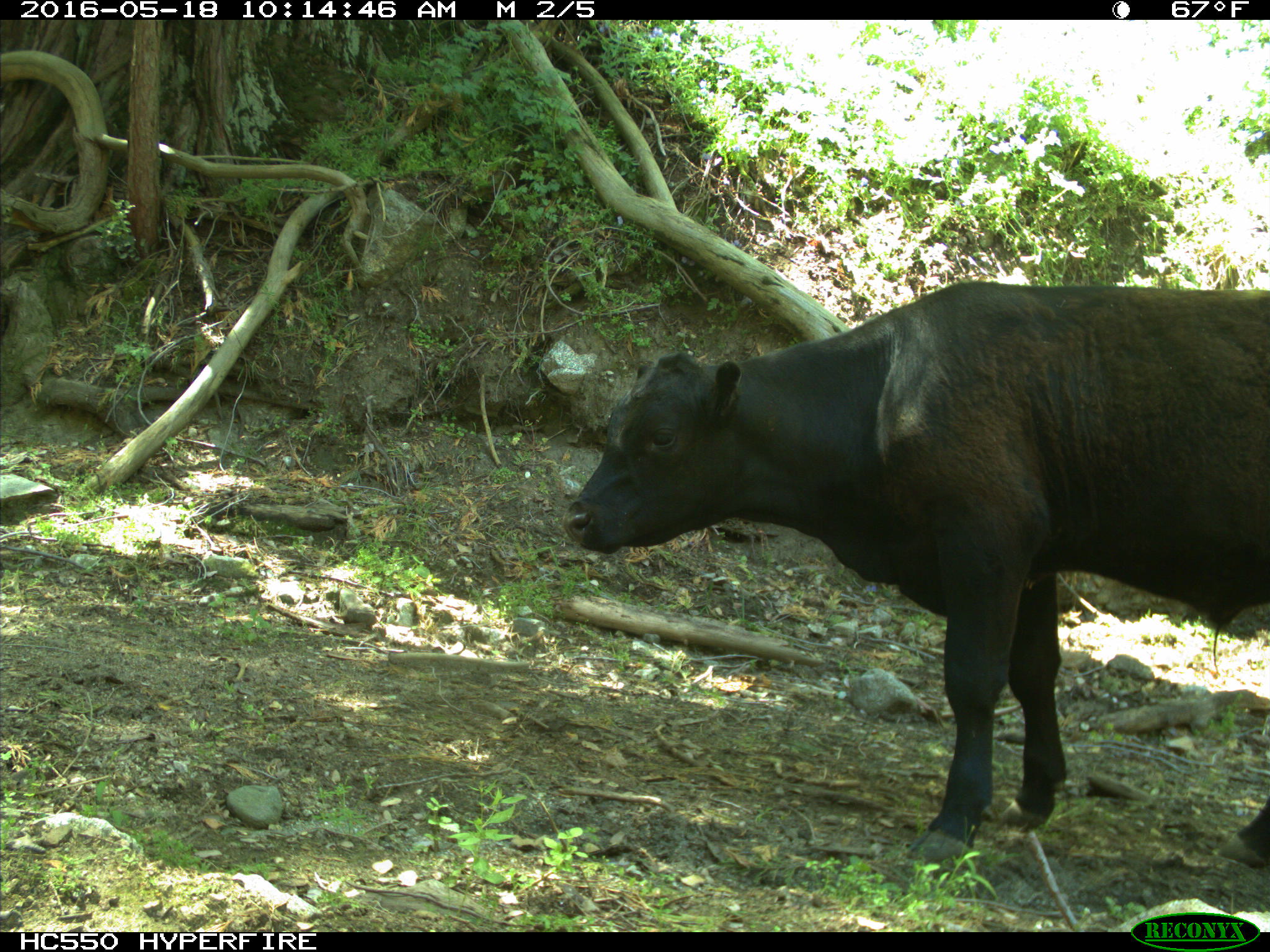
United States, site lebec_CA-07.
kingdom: Animalia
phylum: Chordata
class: Mammalia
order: Artiodactyla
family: Bovidae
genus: Bos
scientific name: Bos taurus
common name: domestic cow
Bos taurus (domestic cow).